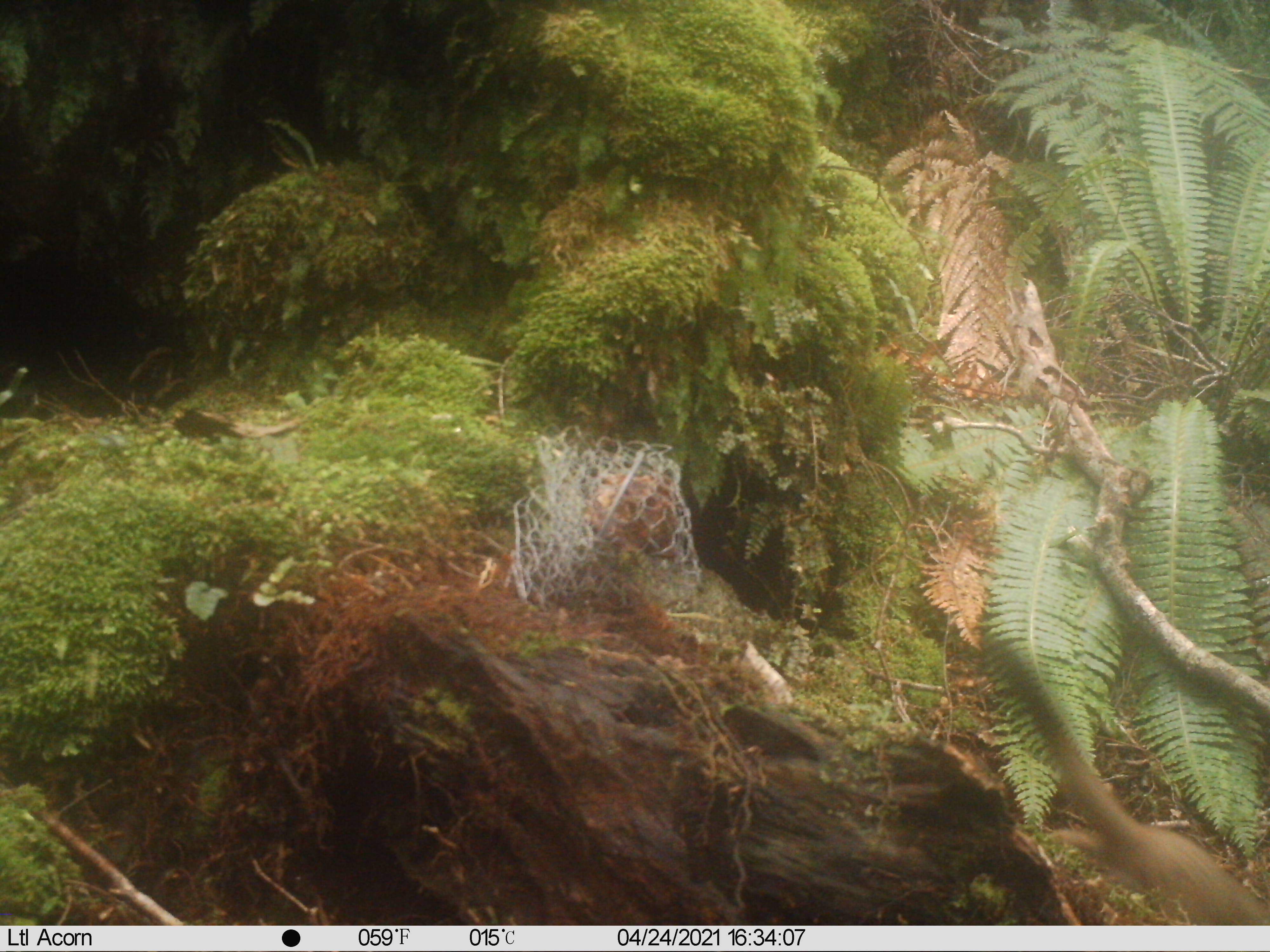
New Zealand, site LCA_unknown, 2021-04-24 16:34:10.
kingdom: Animalia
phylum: Chordata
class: Mammalia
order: Carnivora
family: Mustelidae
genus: Mustela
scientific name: Mustela erminea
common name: stoat